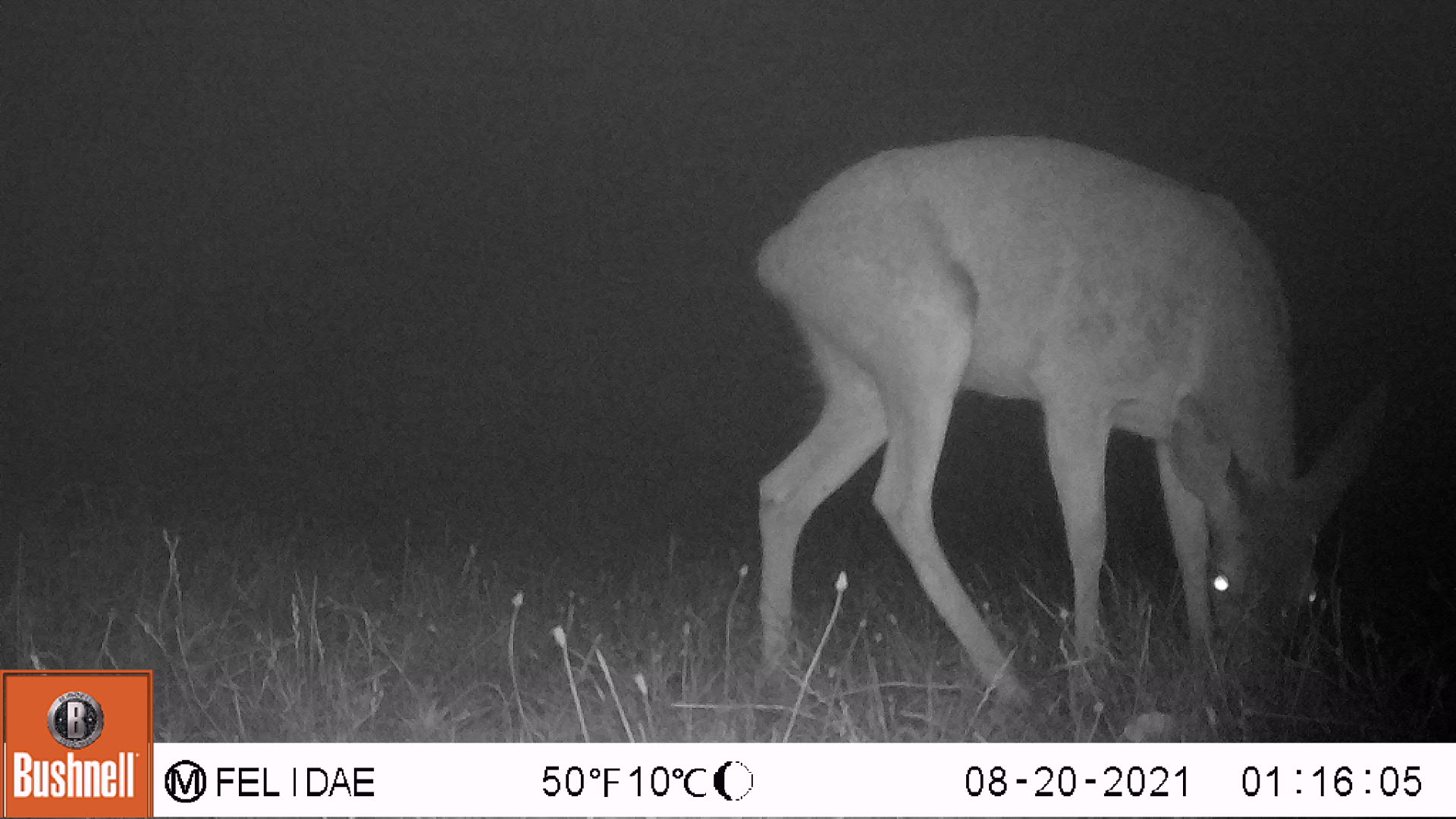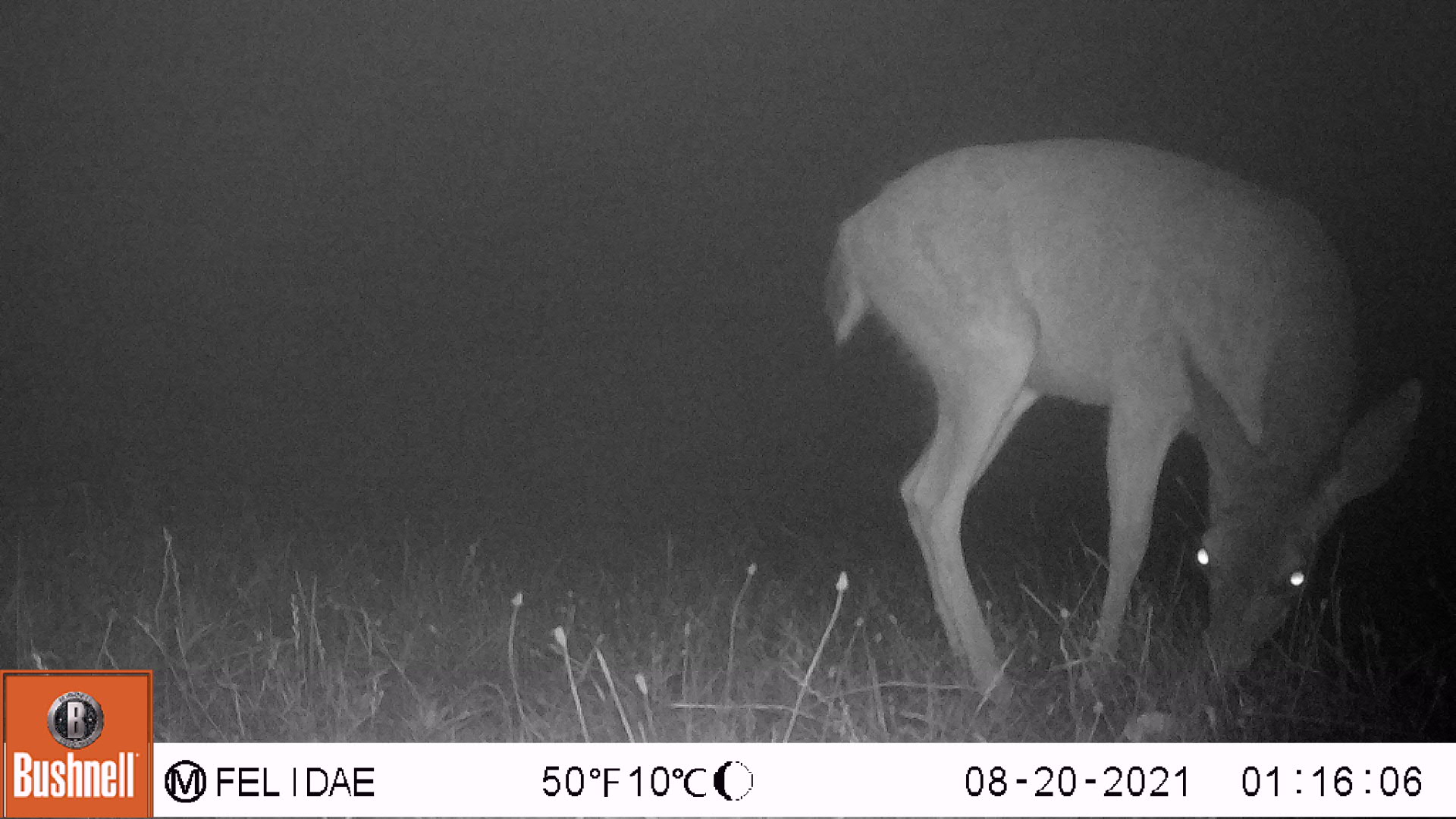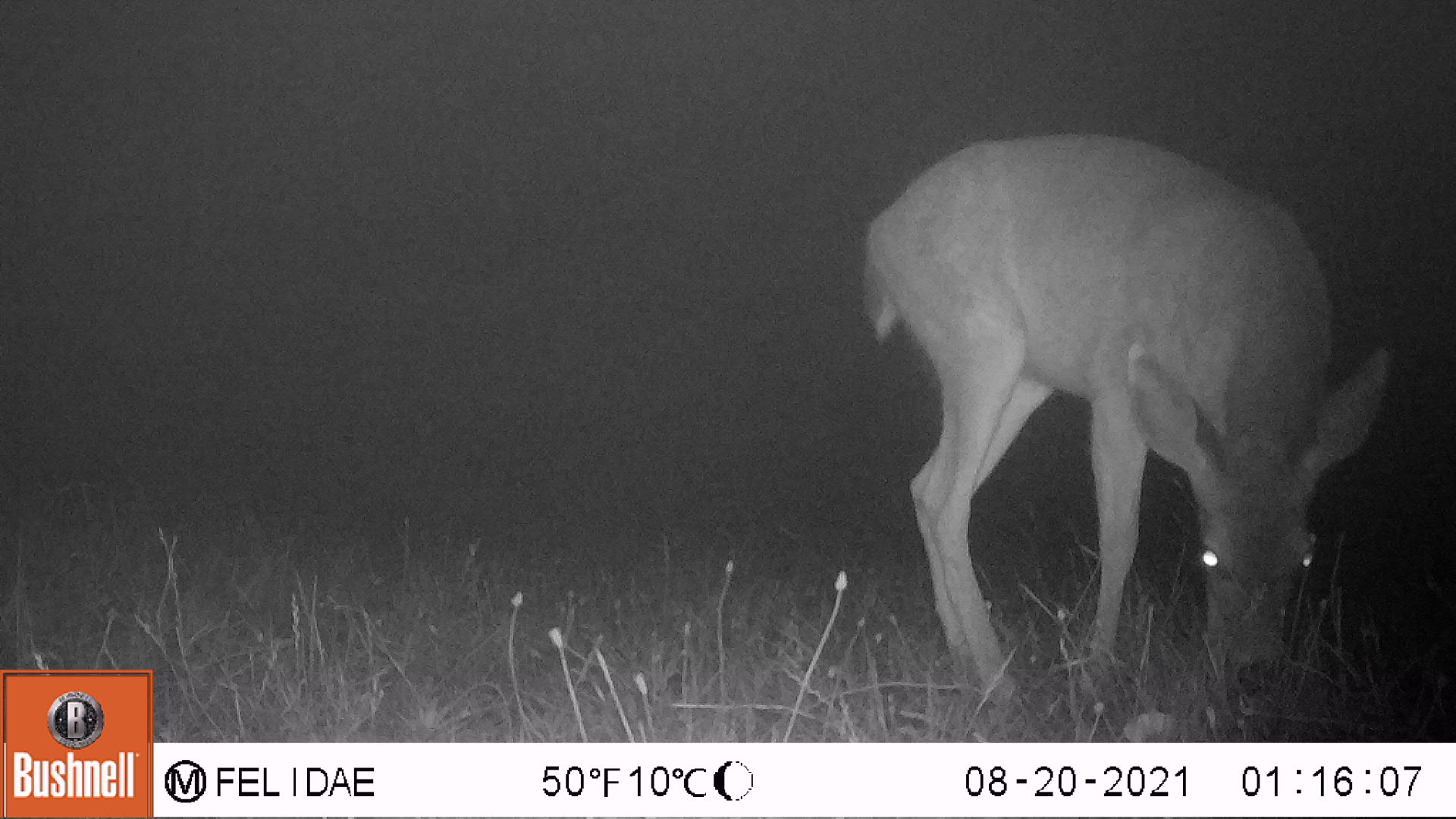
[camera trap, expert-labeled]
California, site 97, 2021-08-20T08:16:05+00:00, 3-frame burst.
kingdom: Animalia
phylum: Chordata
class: Mammalia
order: Artiodactyla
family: Cervidae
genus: Odocoileus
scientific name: Odocoileus hemionus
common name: mule deer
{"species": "mule deer (Odocoileus hemionus)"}